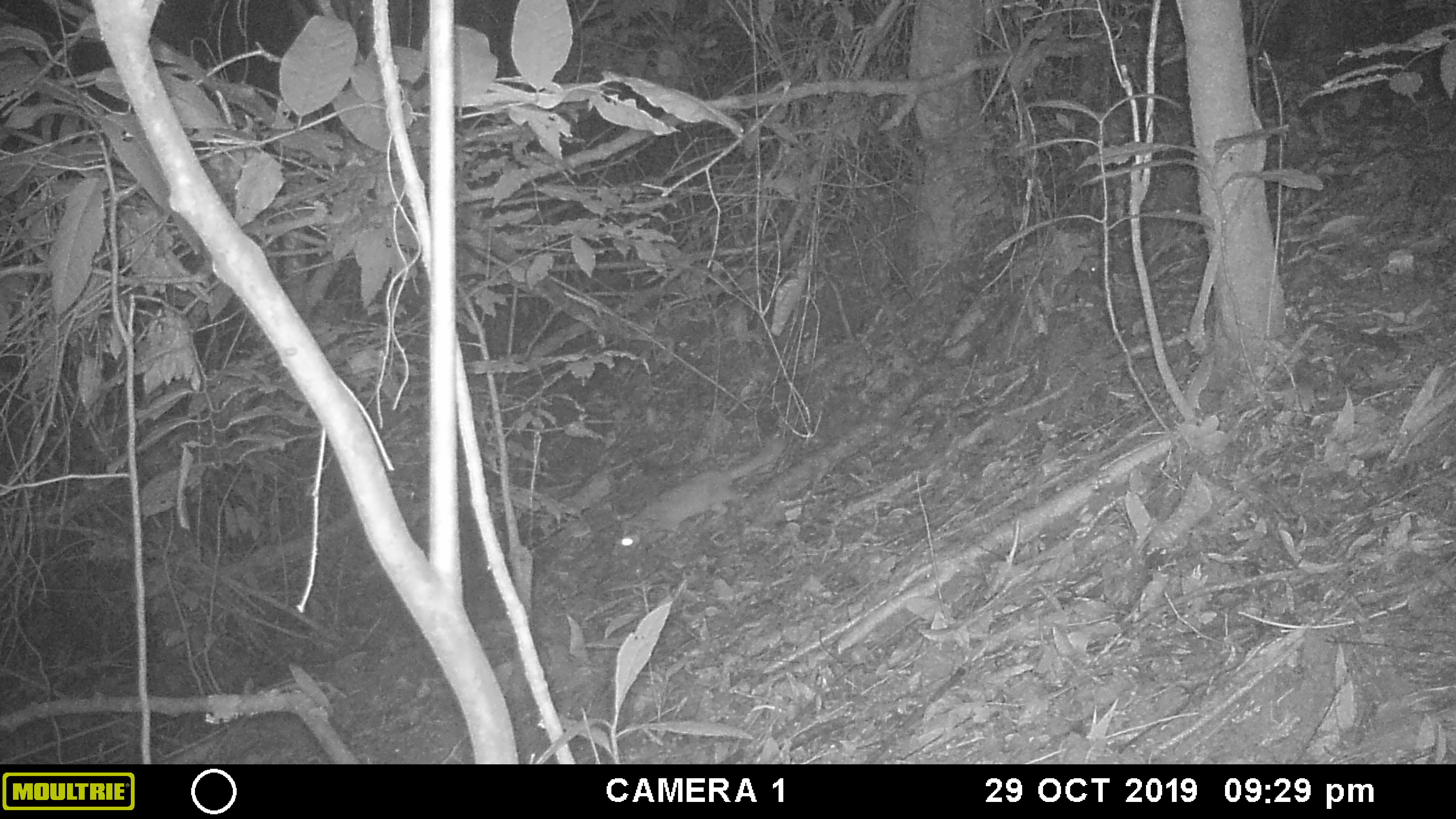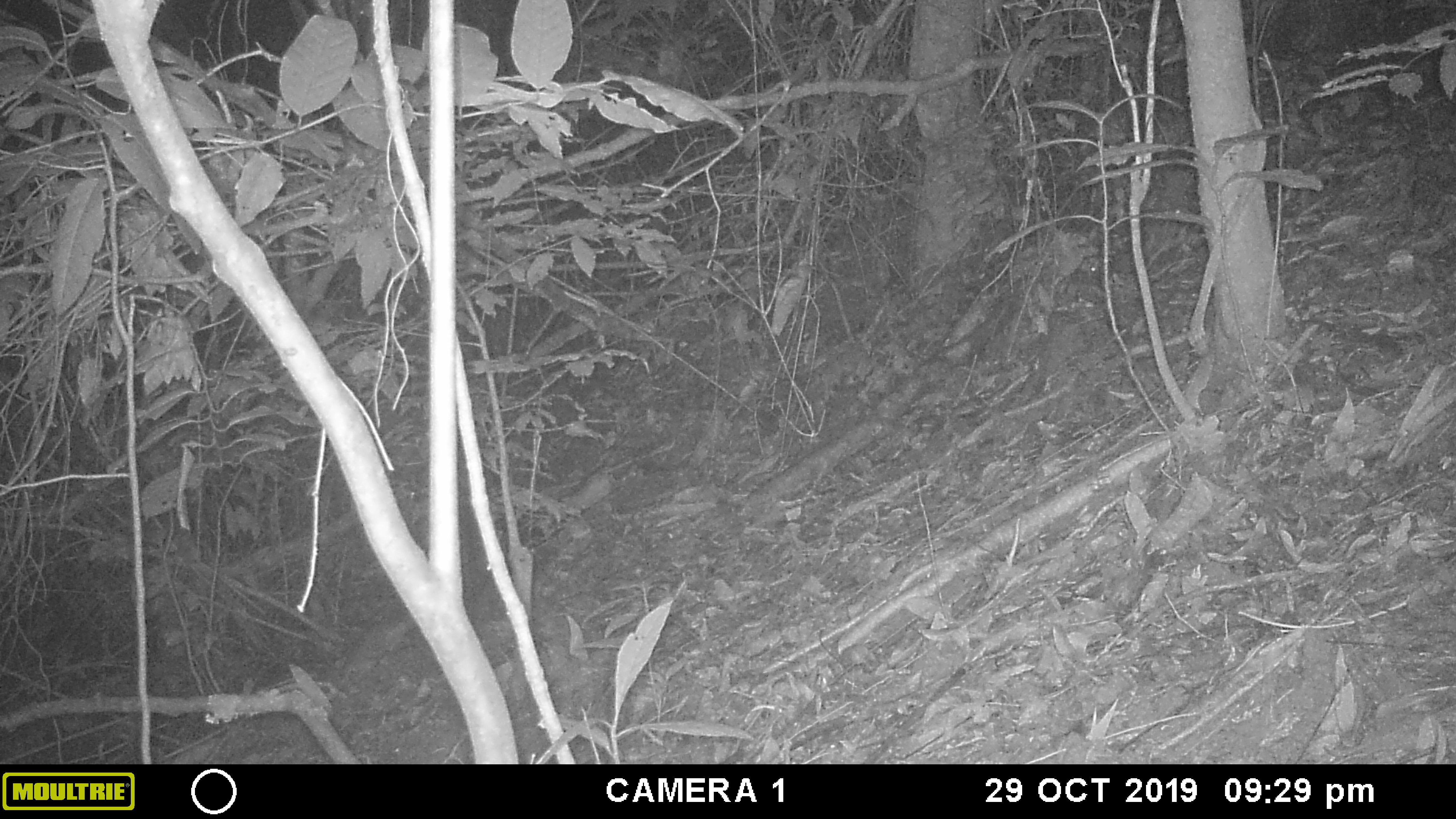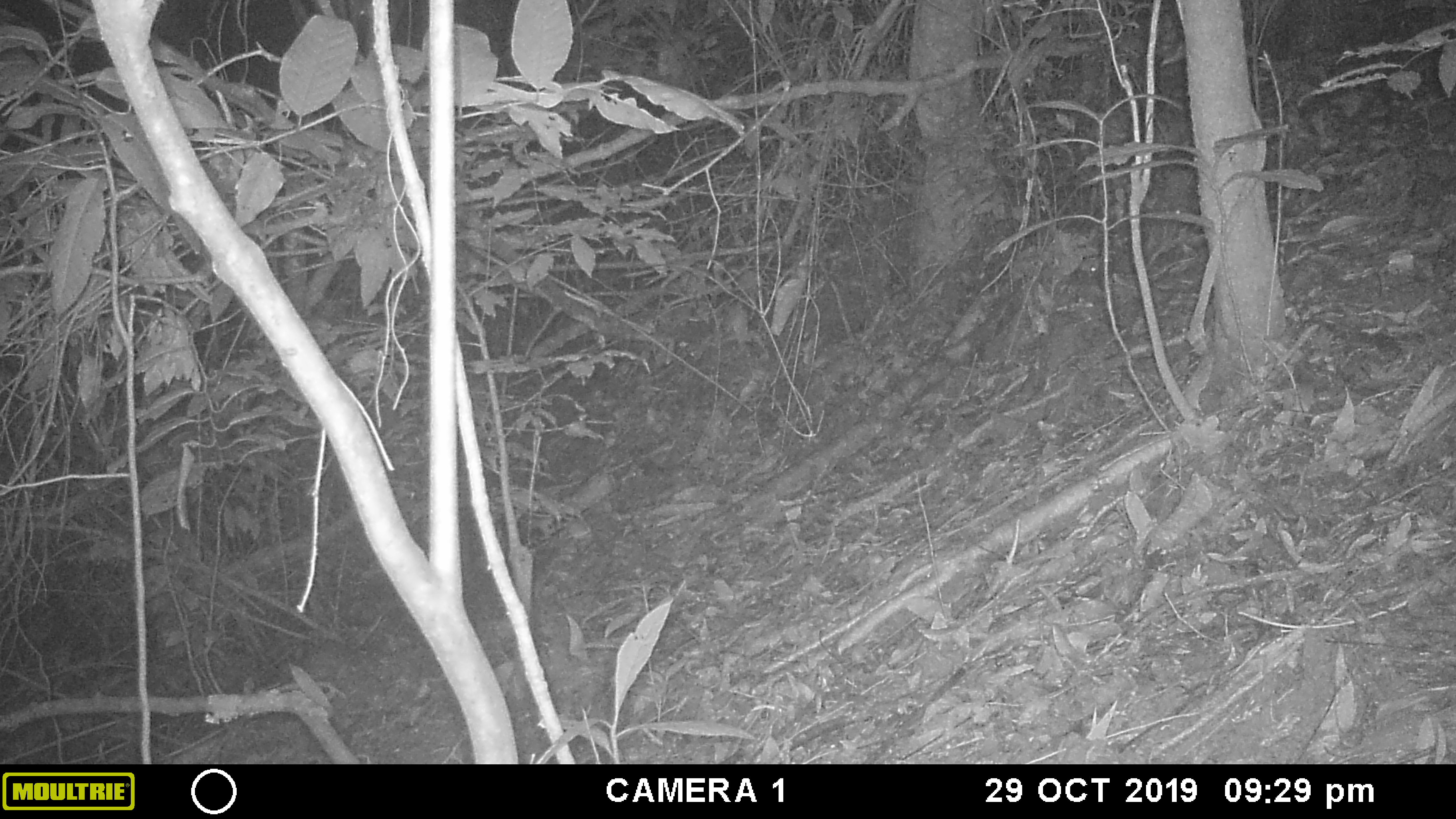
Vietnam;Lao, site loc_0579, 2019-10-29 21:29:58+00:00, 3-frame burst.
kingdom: Animalia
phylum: Chordata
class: Mammalia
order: Carnivora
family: Mustelidae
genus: Melogale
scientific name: Melogale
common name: ferret badger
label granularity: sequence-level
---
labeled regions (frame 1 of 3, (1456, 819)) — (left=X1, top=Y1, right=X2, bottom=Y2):
ferret badger: (left=616, top=435, right=791, bottom=548)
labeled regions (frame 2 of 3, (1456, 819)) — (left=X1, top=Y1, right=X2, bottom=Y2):
ferret badger: (left=335, top=619, right=416, bottom=690)